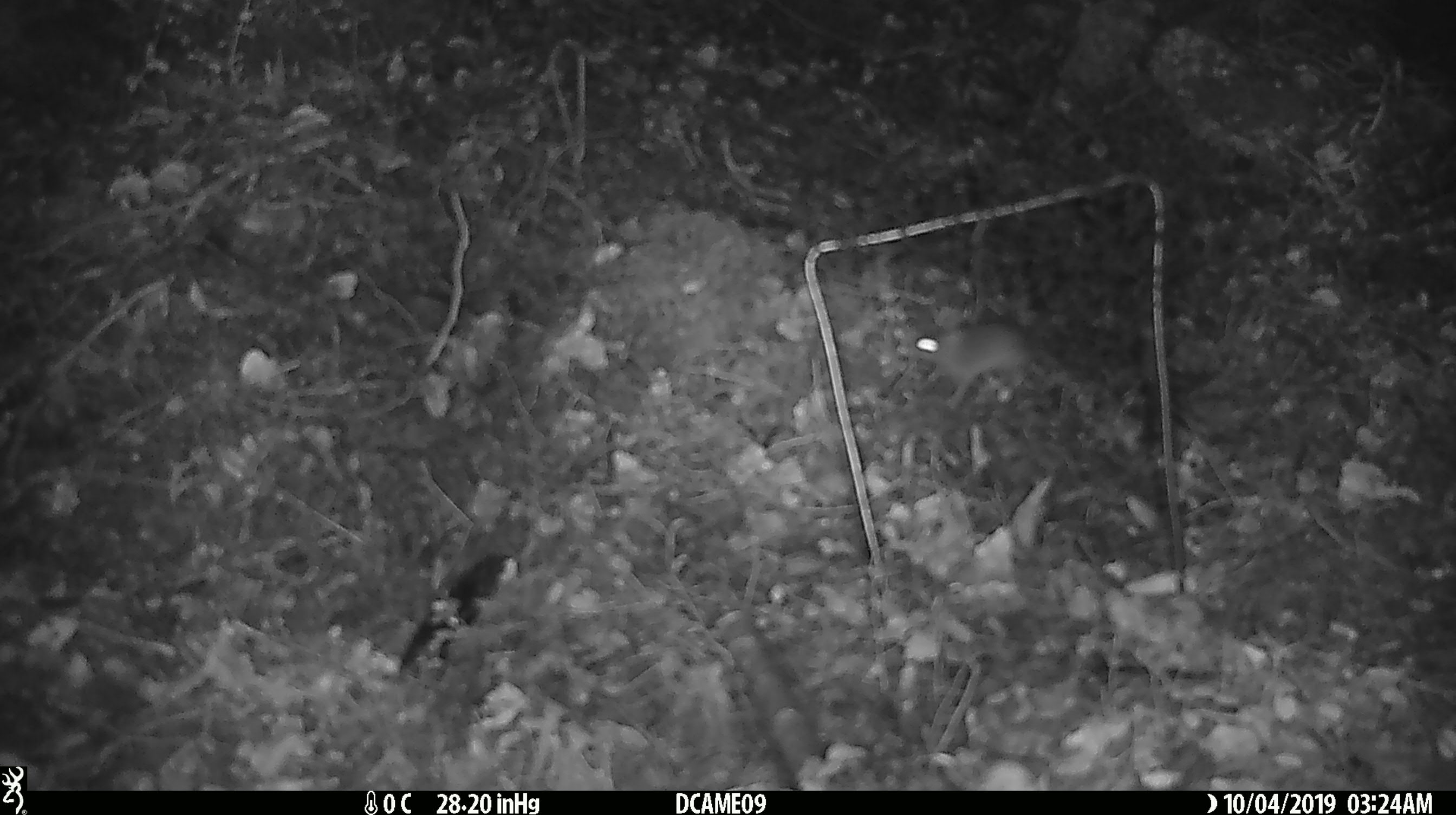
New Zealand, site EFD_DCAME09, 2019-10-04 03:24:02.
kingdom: Animalia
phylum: Chordata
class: Mammalia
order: Rodentia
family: Muridae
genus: Mus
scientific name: Mus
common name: mouse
Mouse (Mus).